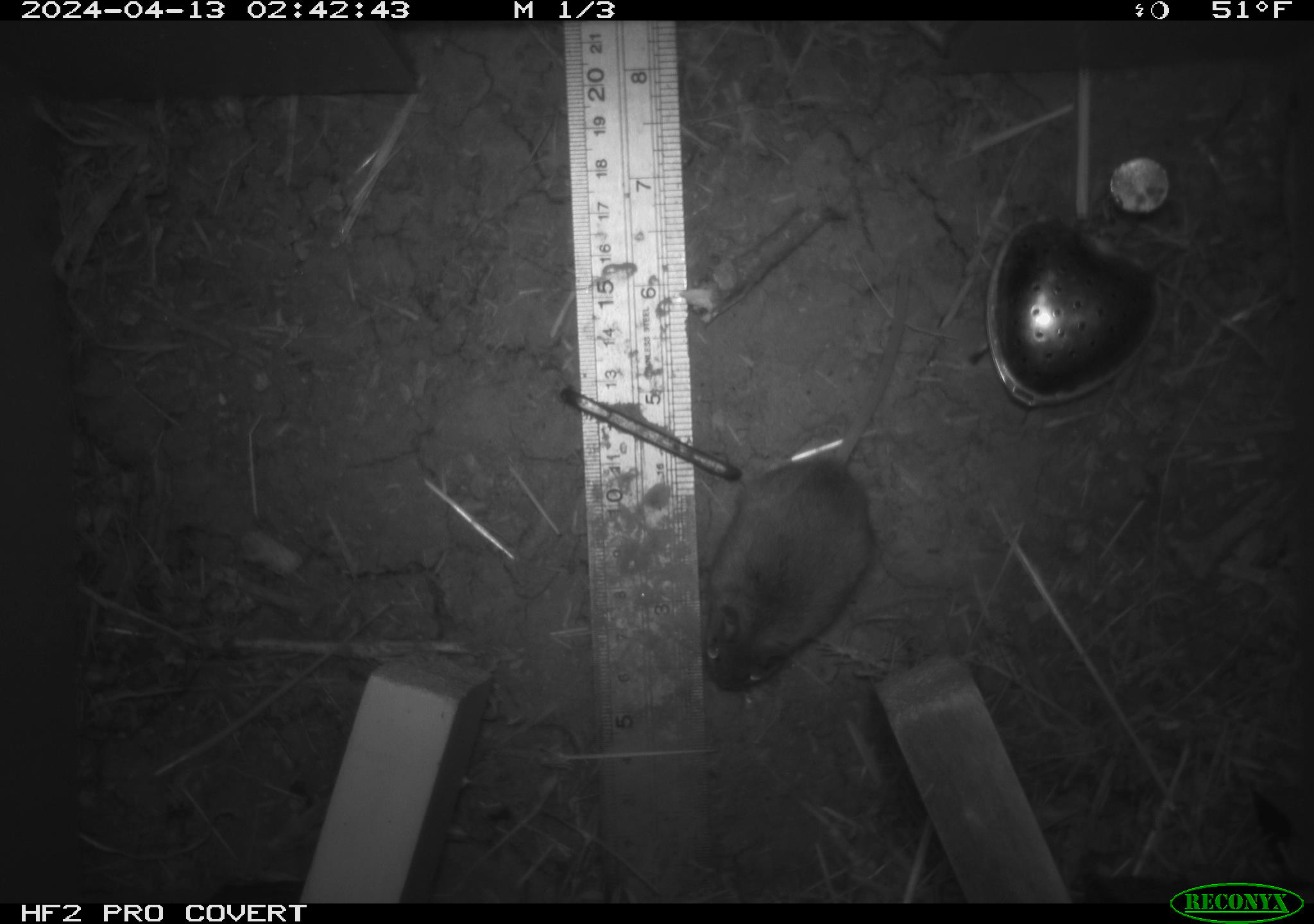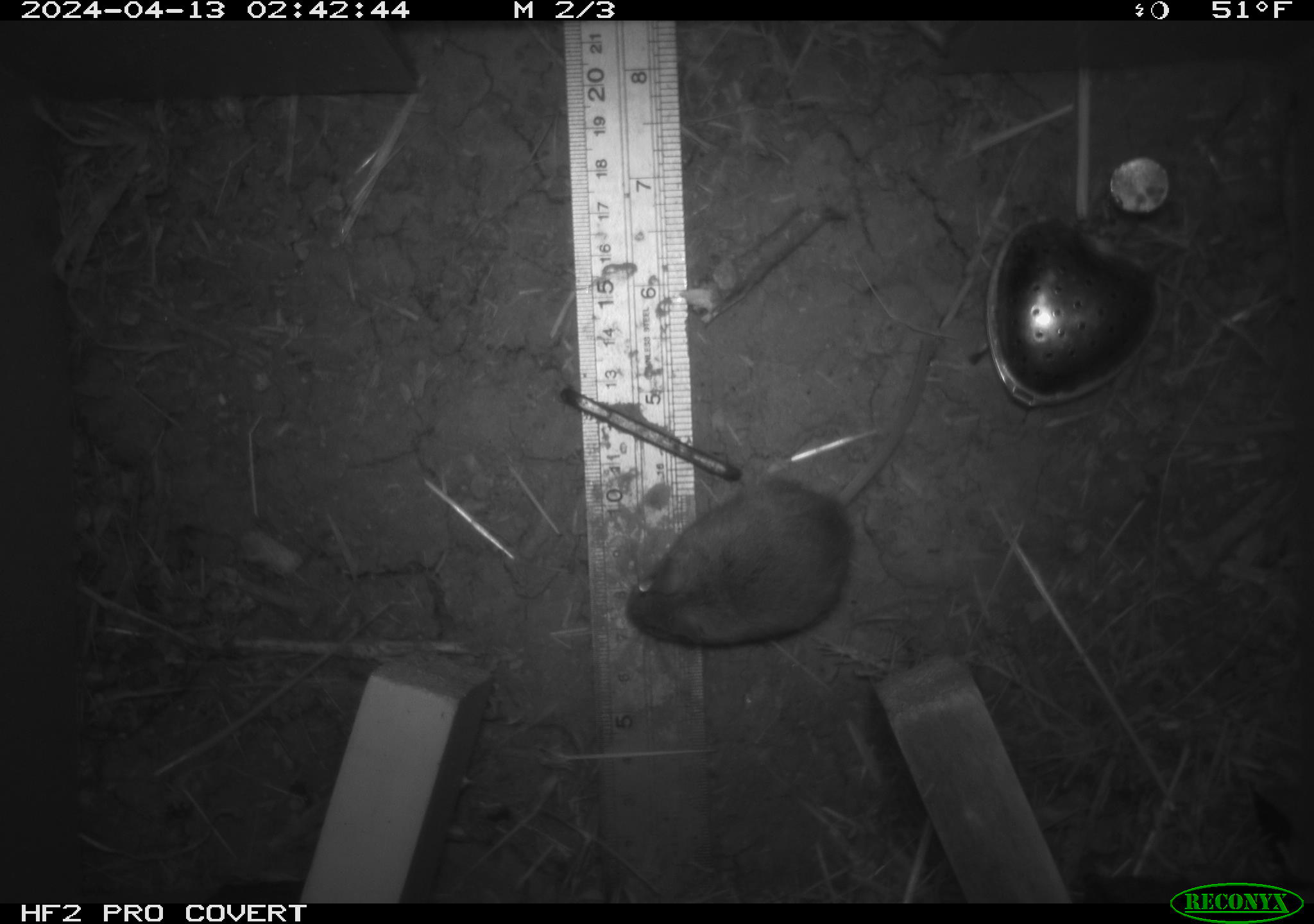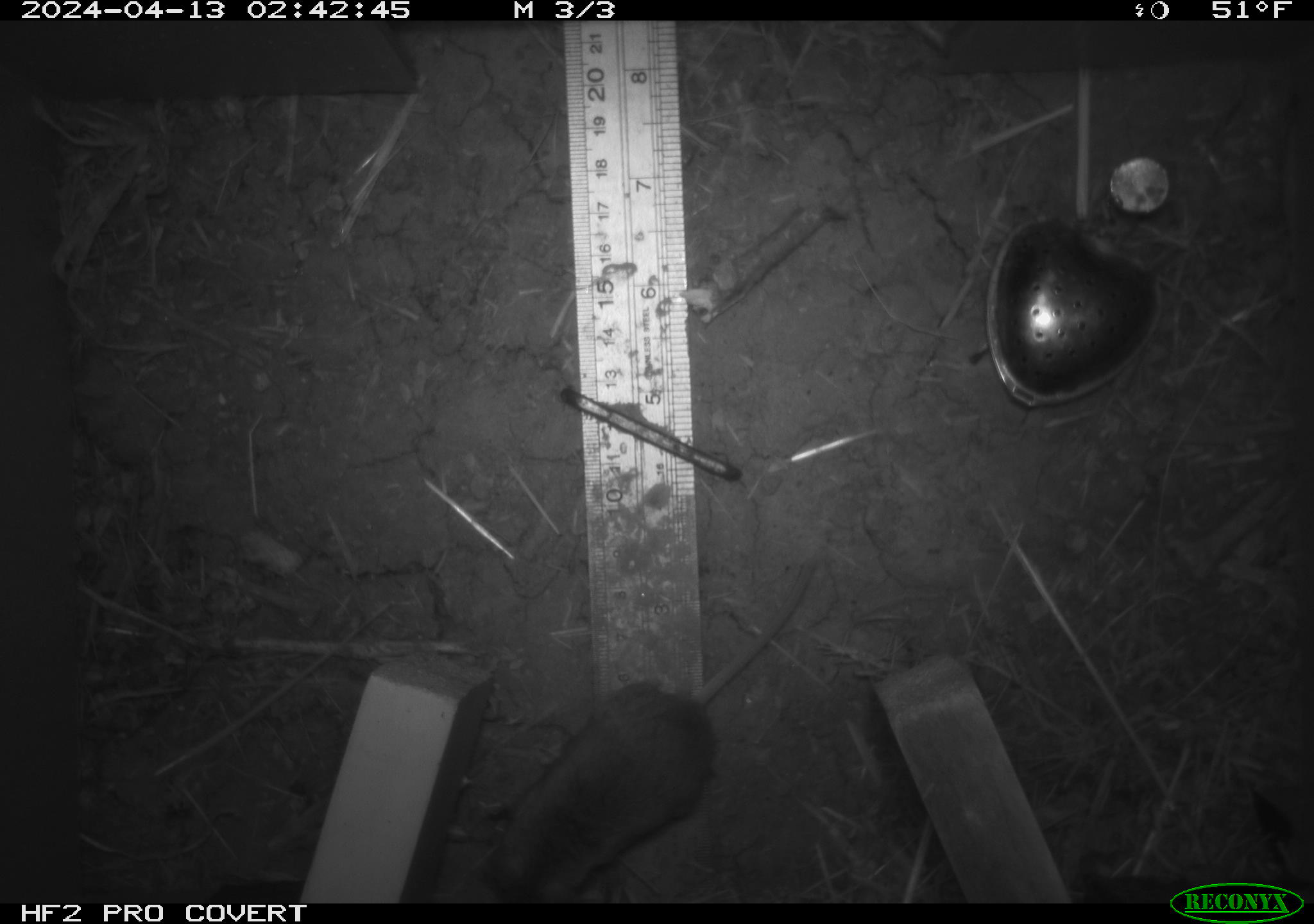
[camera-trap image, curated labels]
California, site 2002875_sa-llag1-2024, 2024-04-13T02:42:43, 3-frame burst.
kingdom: Animalia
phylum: Chordata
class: Mammalia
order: Rodentia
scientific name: Rodentia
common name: mouse species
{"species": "mouse species (Rodentia)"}